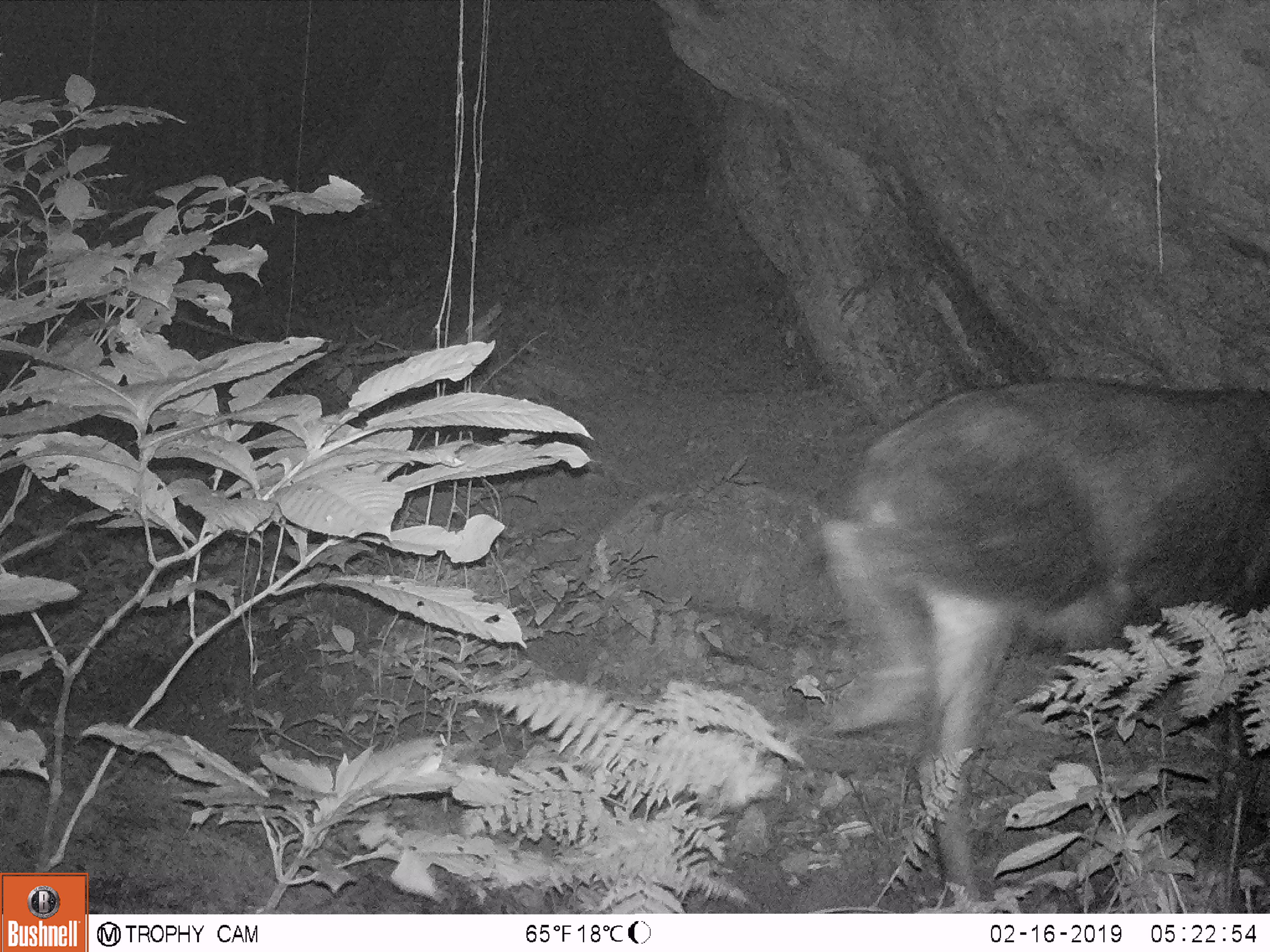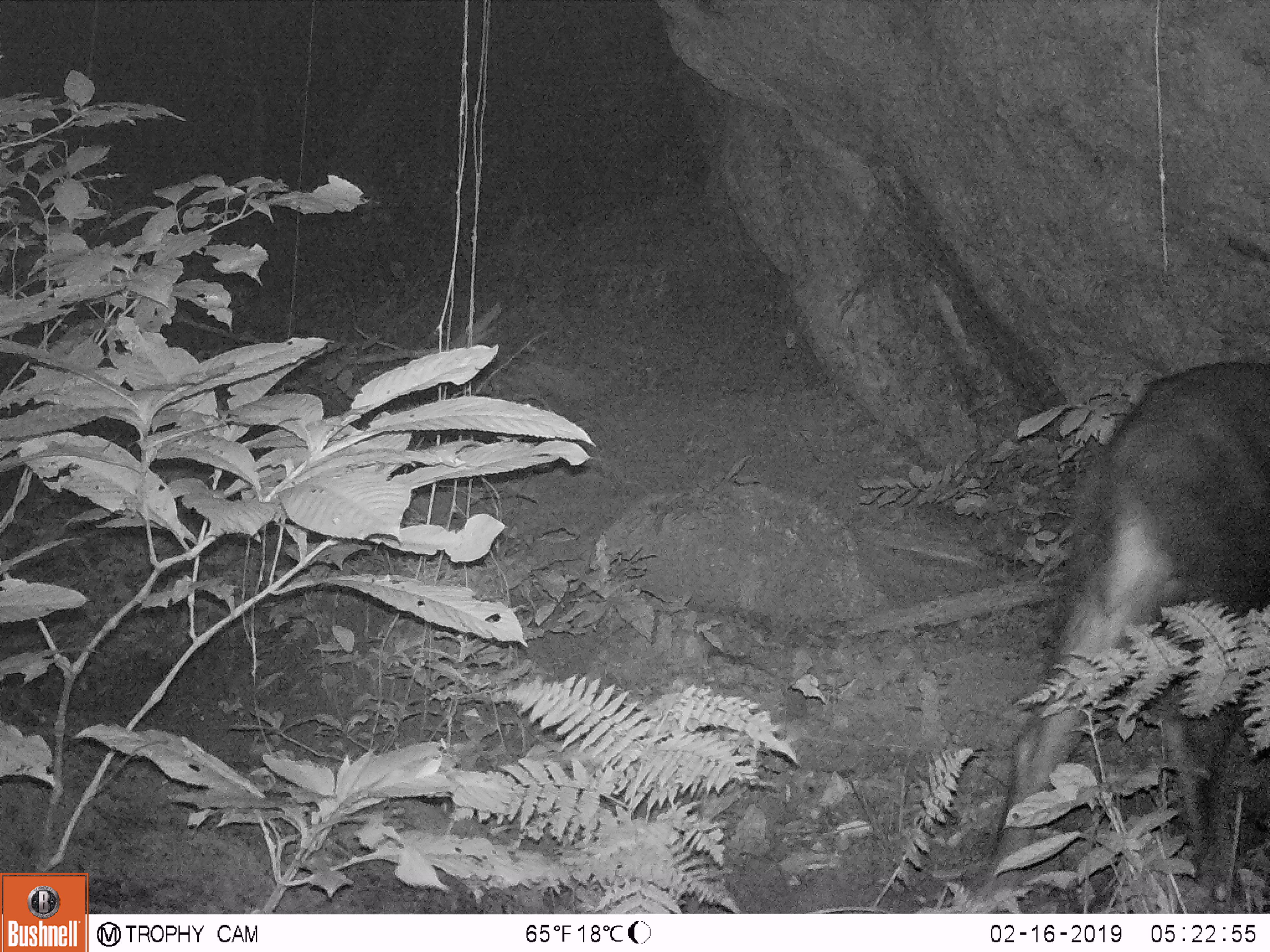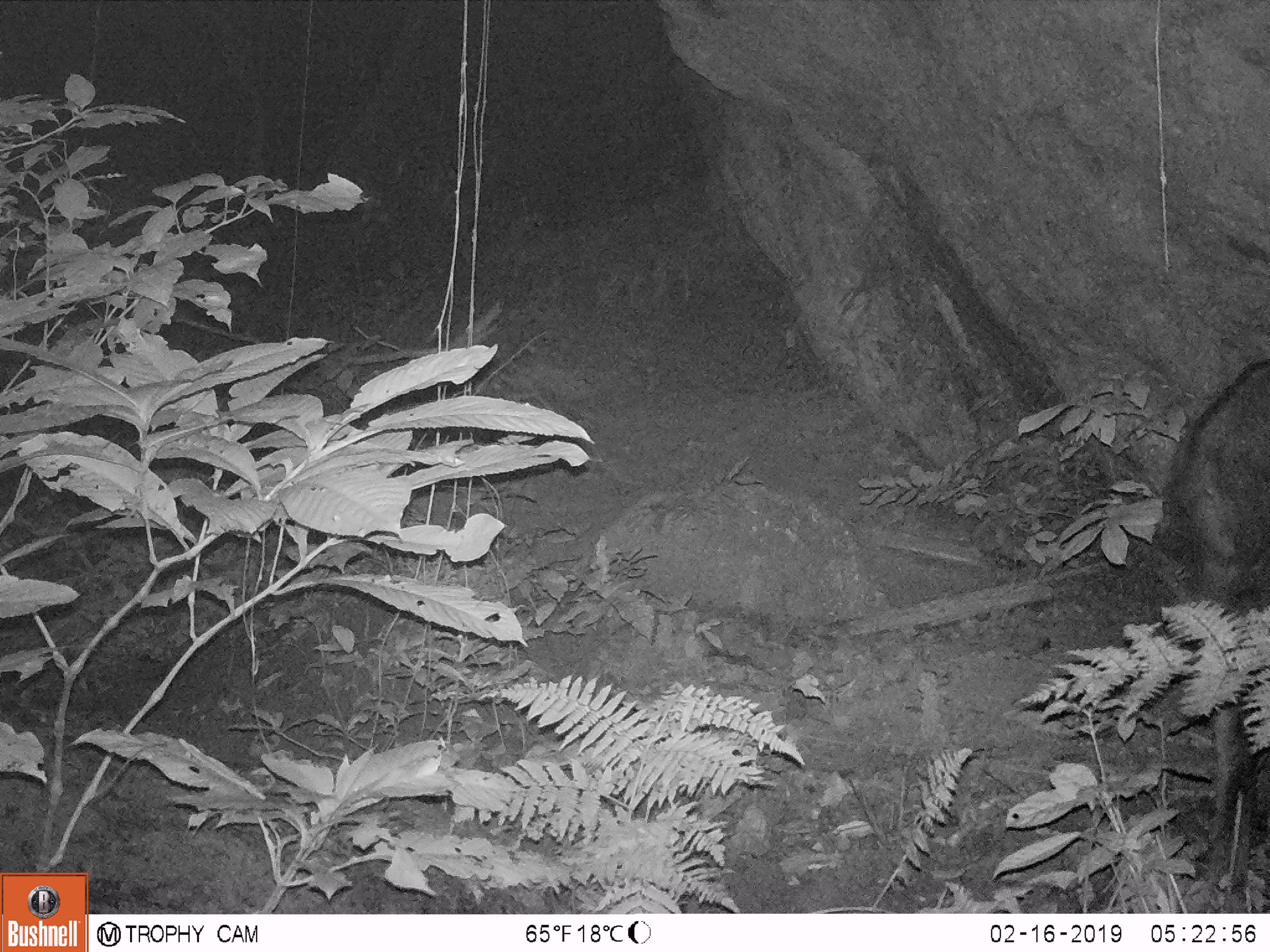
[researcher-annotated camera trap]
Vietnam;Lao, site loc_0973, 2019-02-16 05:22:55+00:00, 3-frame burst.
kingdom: Animalia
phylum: Chordata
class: Mammalia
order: Artiodactyla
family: Bovidae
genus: Capricornis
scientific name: Capricornis sumatraensis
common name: chinese serow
Chinese serow (Capricornis sumatraensis). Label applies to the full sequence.